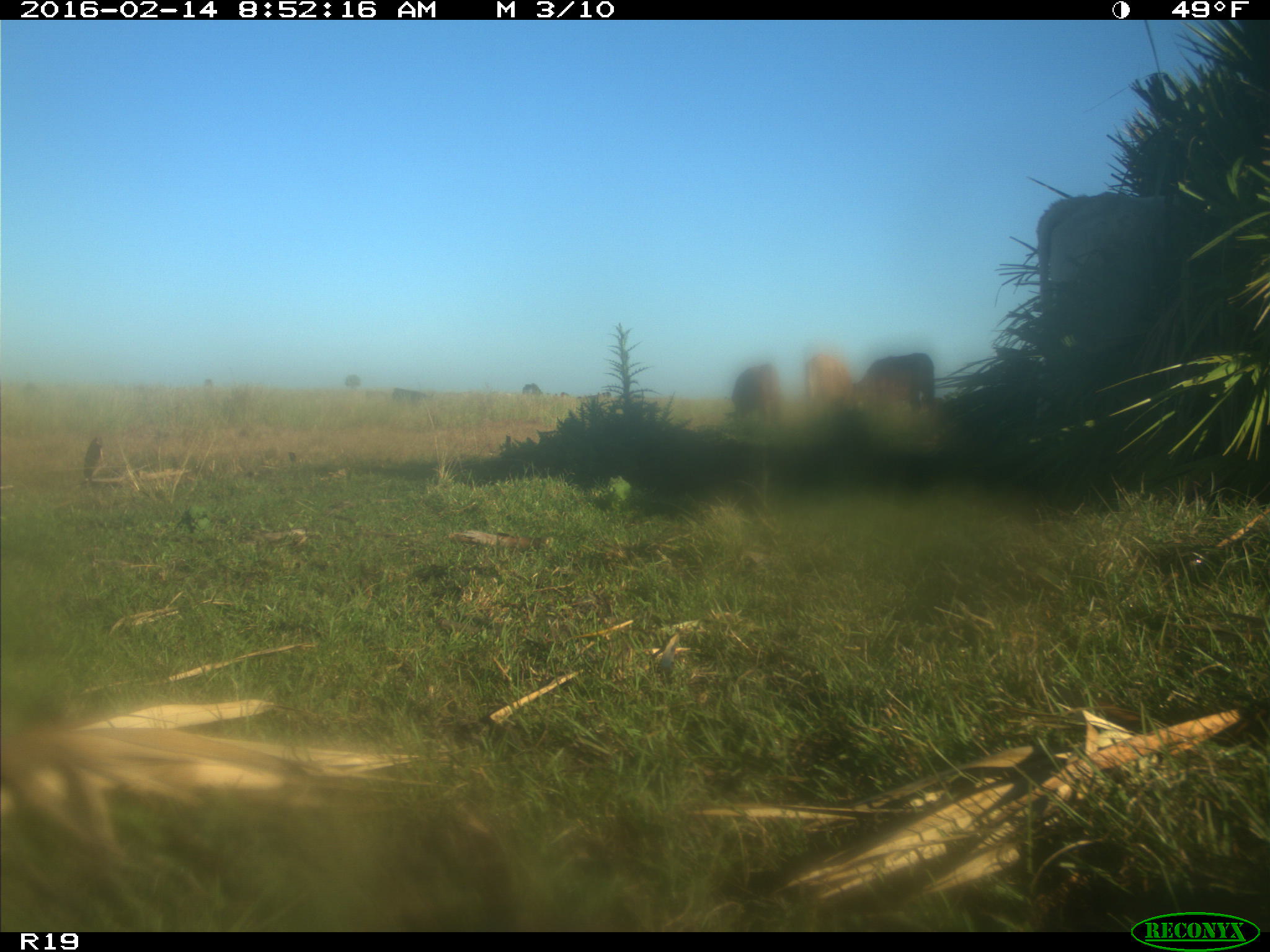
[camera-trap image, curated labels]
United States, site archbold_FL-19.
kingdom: Animalia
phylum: Chordata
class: Mammalia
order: Artiodactyla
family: Bovidae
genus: Bos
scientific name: Bos taurus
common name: domestic cow